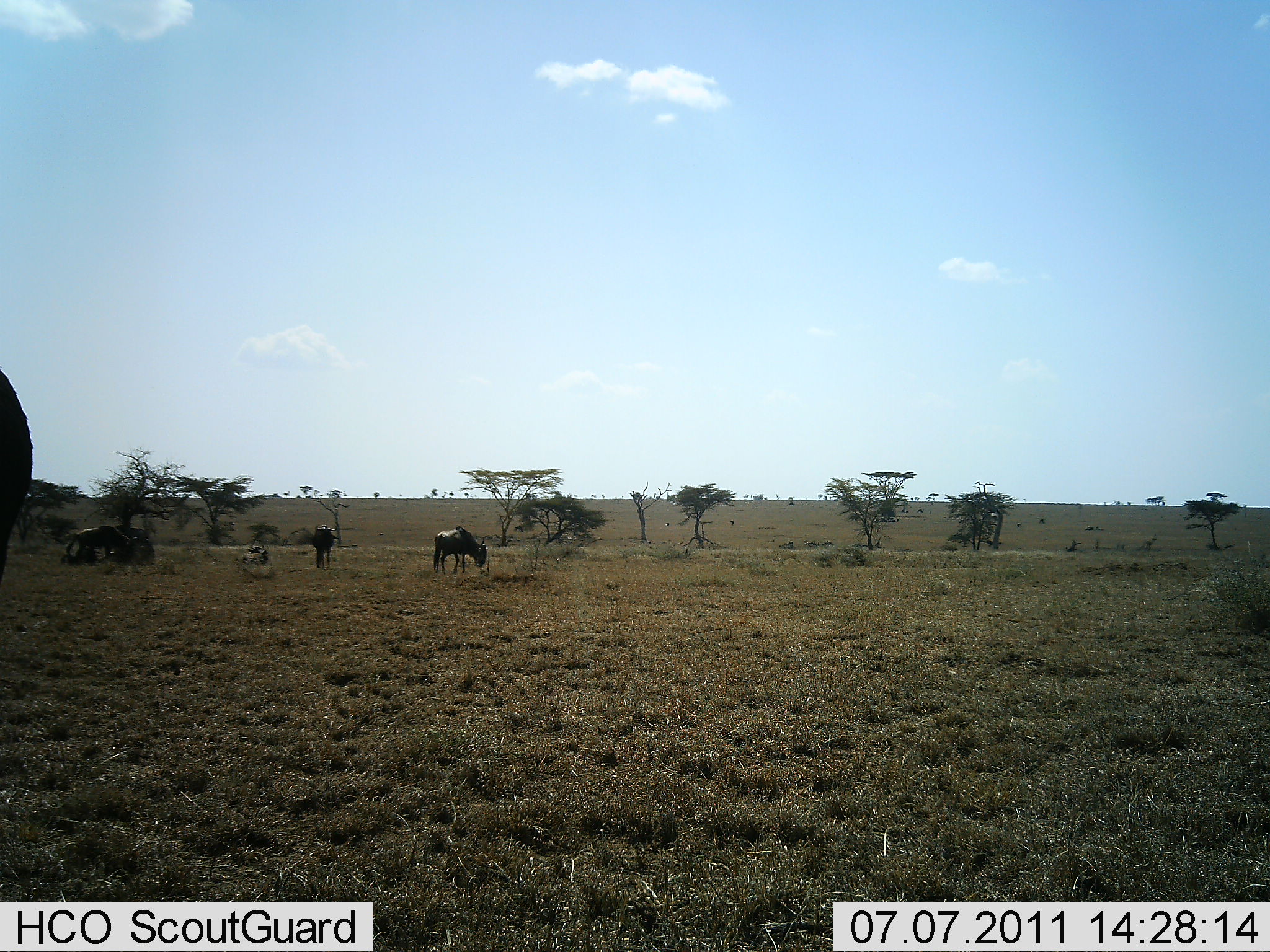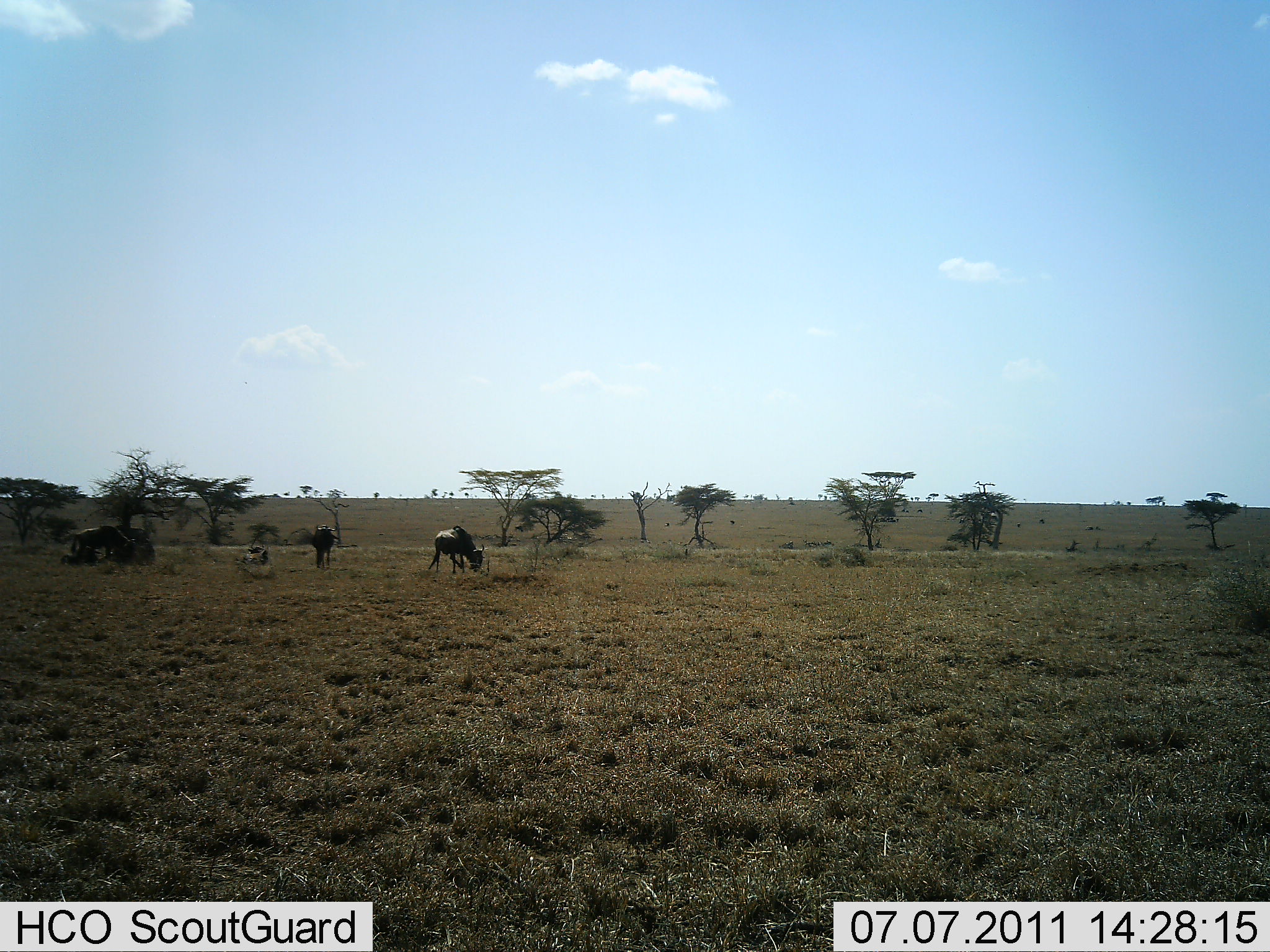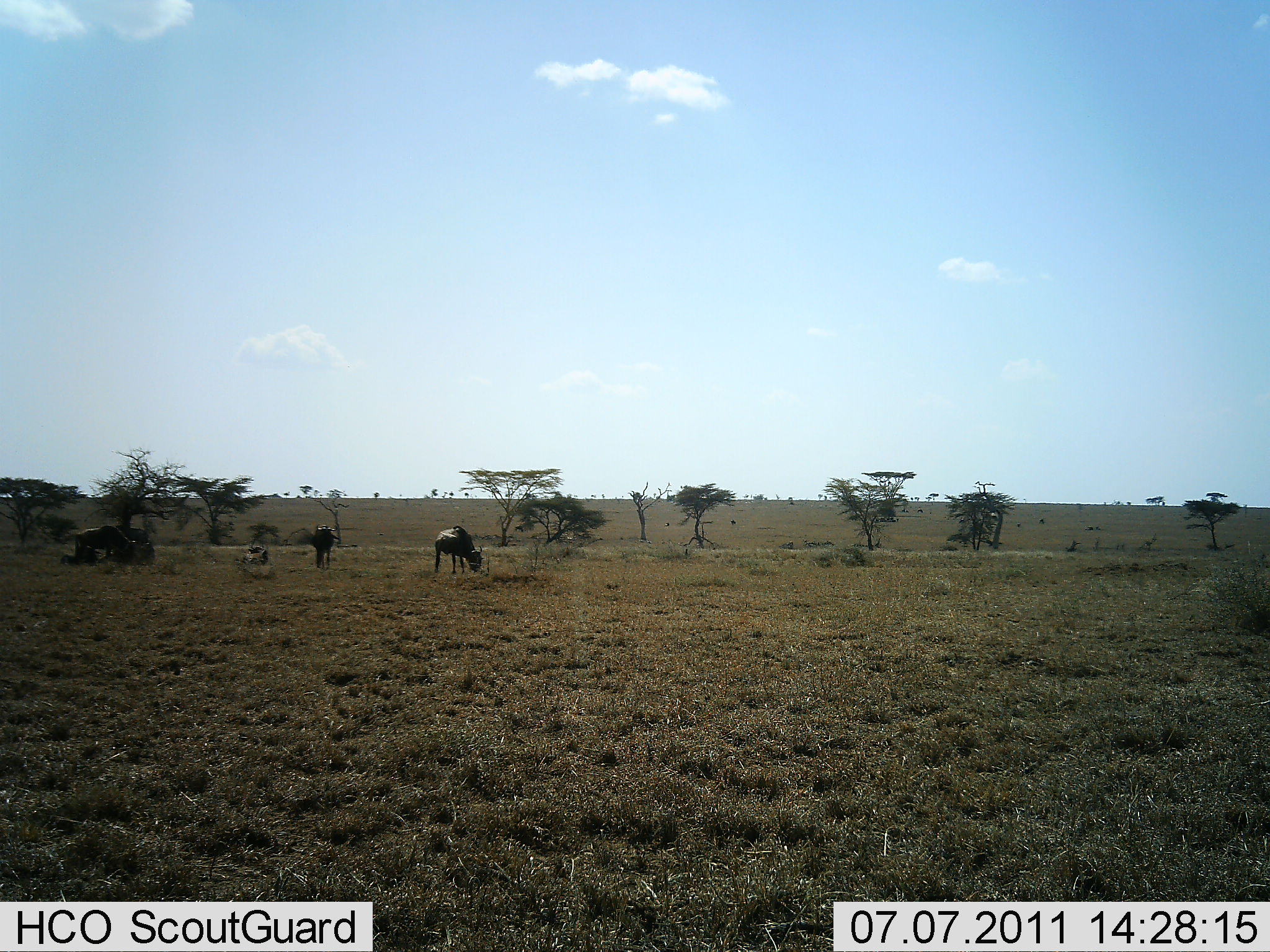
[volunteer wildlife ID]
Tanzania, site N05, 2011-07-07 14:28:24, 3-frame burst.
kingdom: Animalia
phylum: Chordata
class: Mammalia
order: Artiodactyla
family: Bovidae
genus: Connochaetes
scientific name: Connochaetes taurinus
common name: blue wildebeest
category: wildebeest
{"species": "wildebeest (blue wildebeest) (Connochaetes taurinus)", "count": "4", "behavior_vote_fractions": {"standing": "36%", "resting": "0%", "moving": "18%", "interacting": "0%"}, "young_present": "0%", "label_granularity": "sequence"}